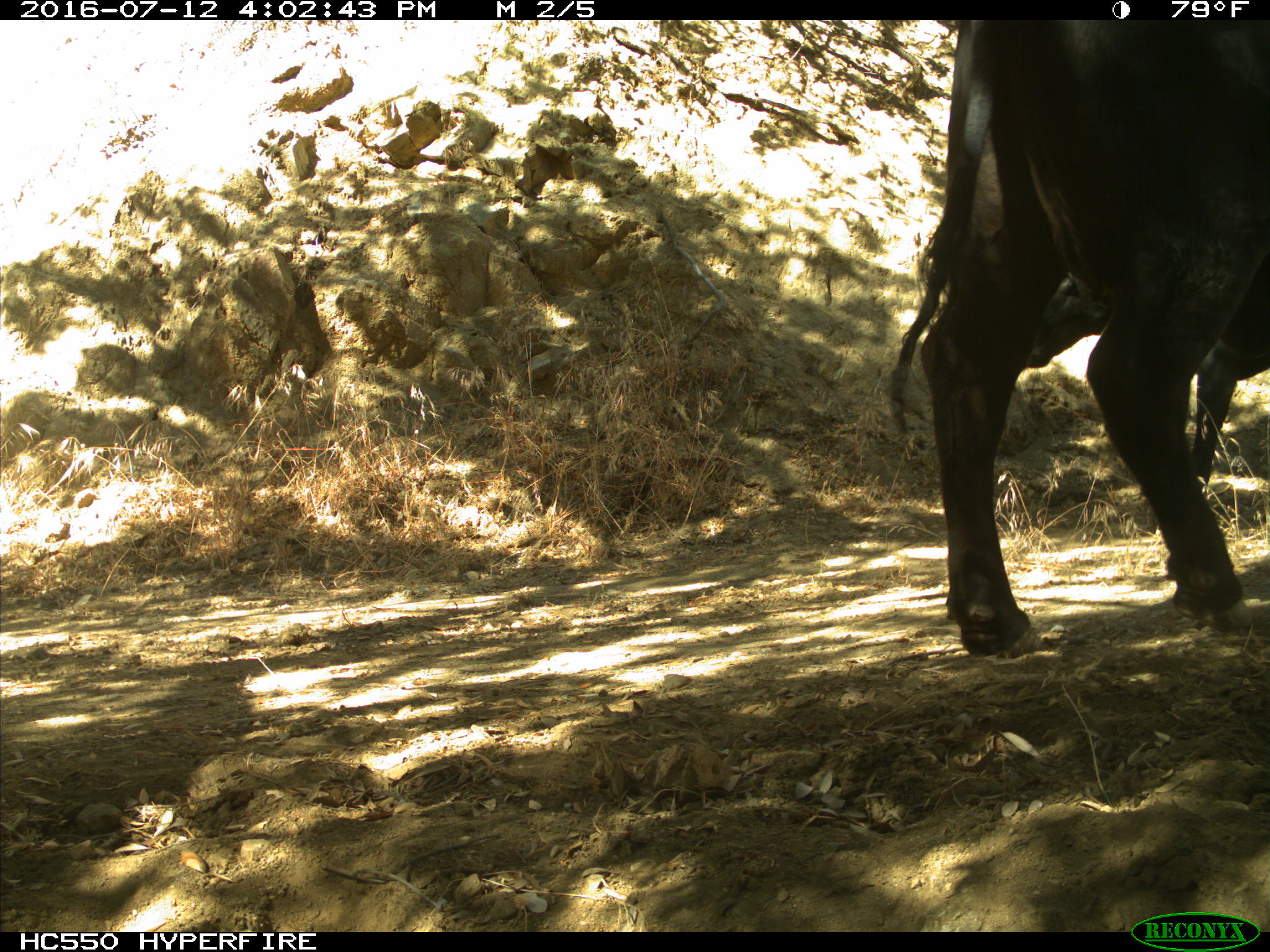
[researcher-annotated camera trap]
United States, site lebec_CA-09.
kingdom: Animalia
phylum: Chordata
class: Mammalia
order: Artiodactyla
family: Bovidae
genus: Bos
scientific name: Bos taurus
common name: domestic cow